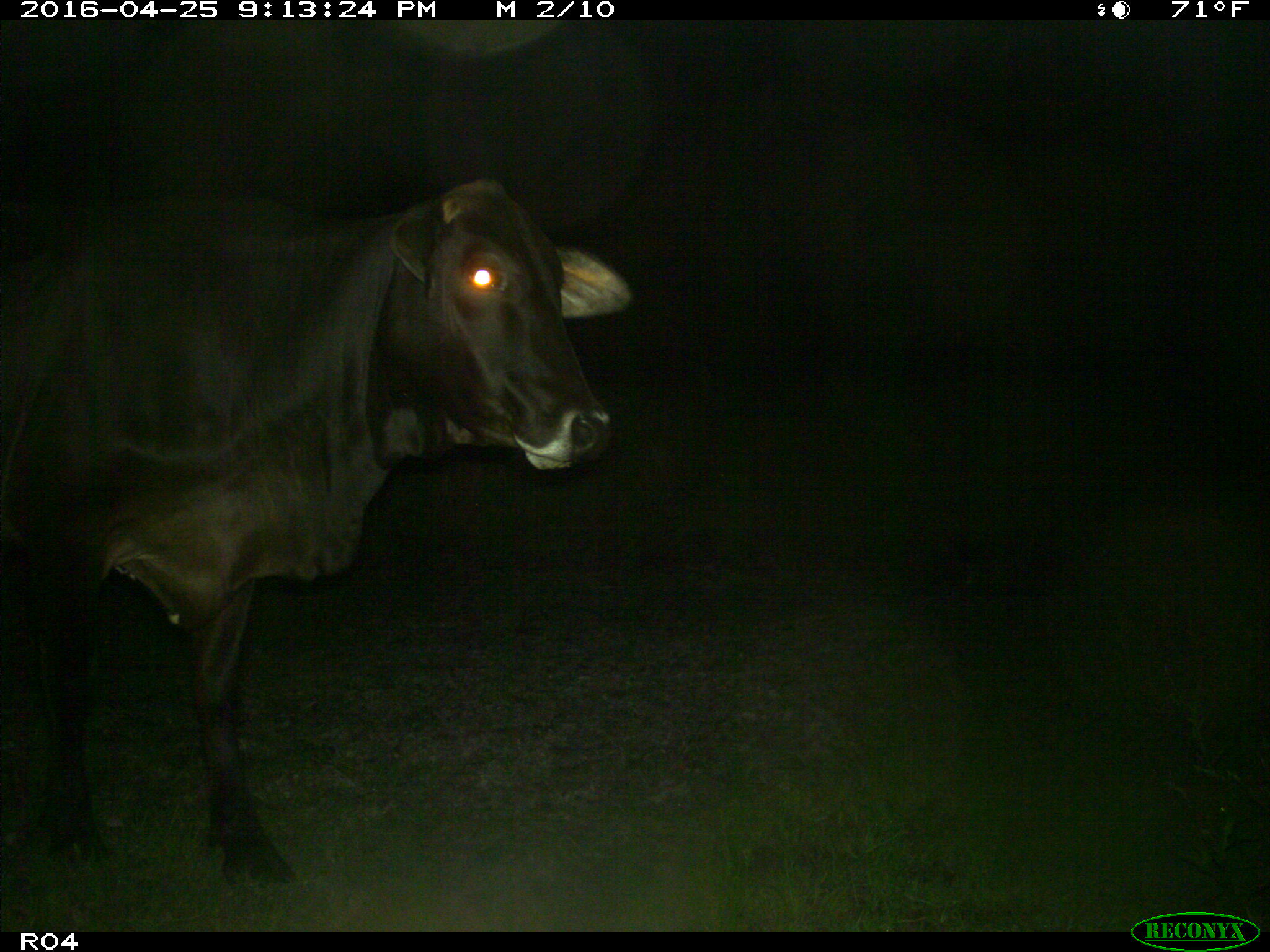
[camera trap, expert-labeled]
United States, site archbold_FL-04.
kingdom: Animalia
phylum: Chordata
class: Mammalia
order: Artiodactyla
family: Bovidae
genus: Bos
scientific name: Bos taurus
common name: domestic cow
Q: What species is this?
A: Bos taurus (domestic cow).